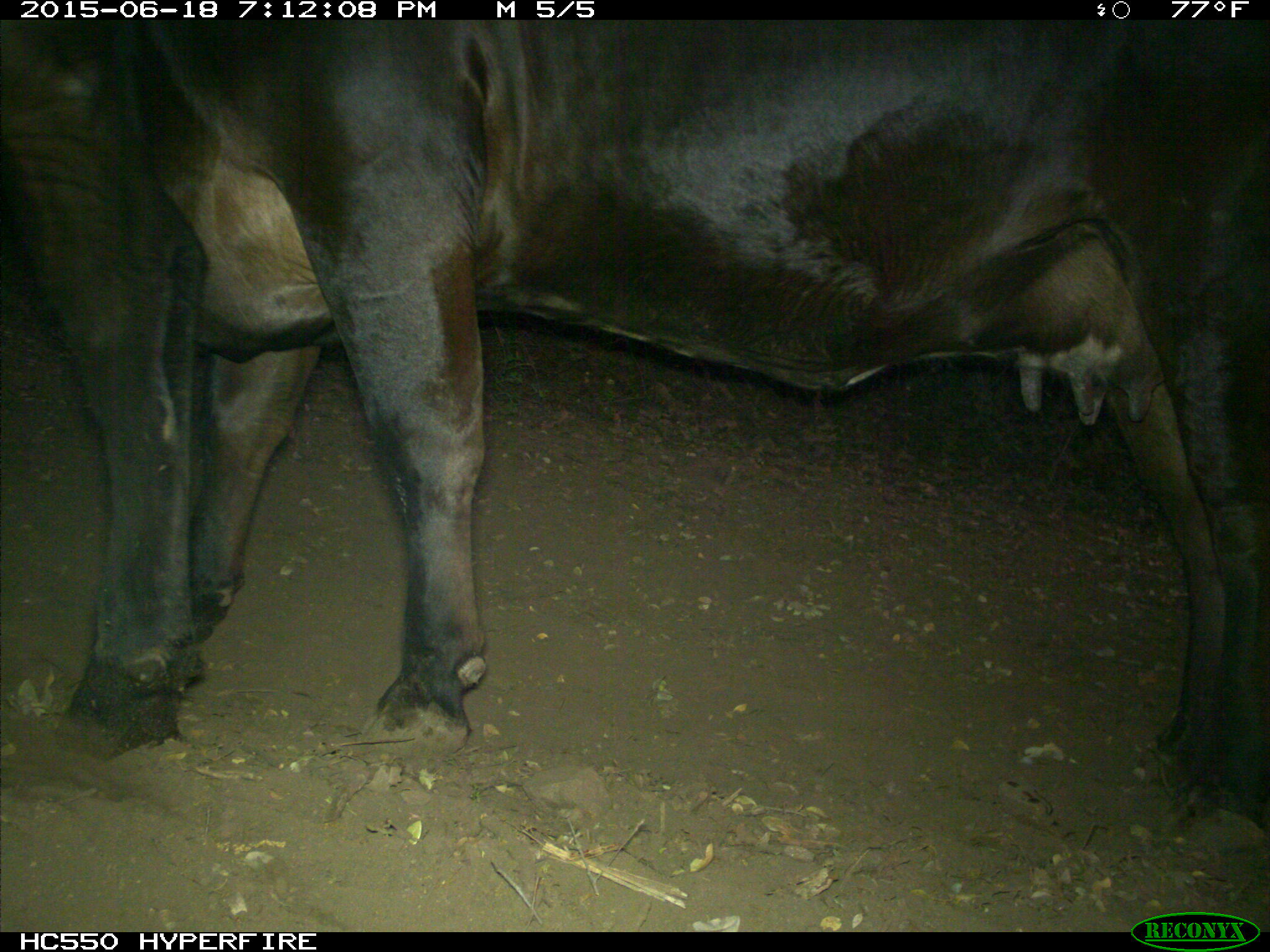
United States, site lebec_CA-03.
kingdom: Animalia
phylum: Chordata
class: Mammalia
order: Artiodactyla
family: Bovidae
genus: Bos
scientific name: Bos taurus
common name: domestic cow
Bos taurus (domestic cow).